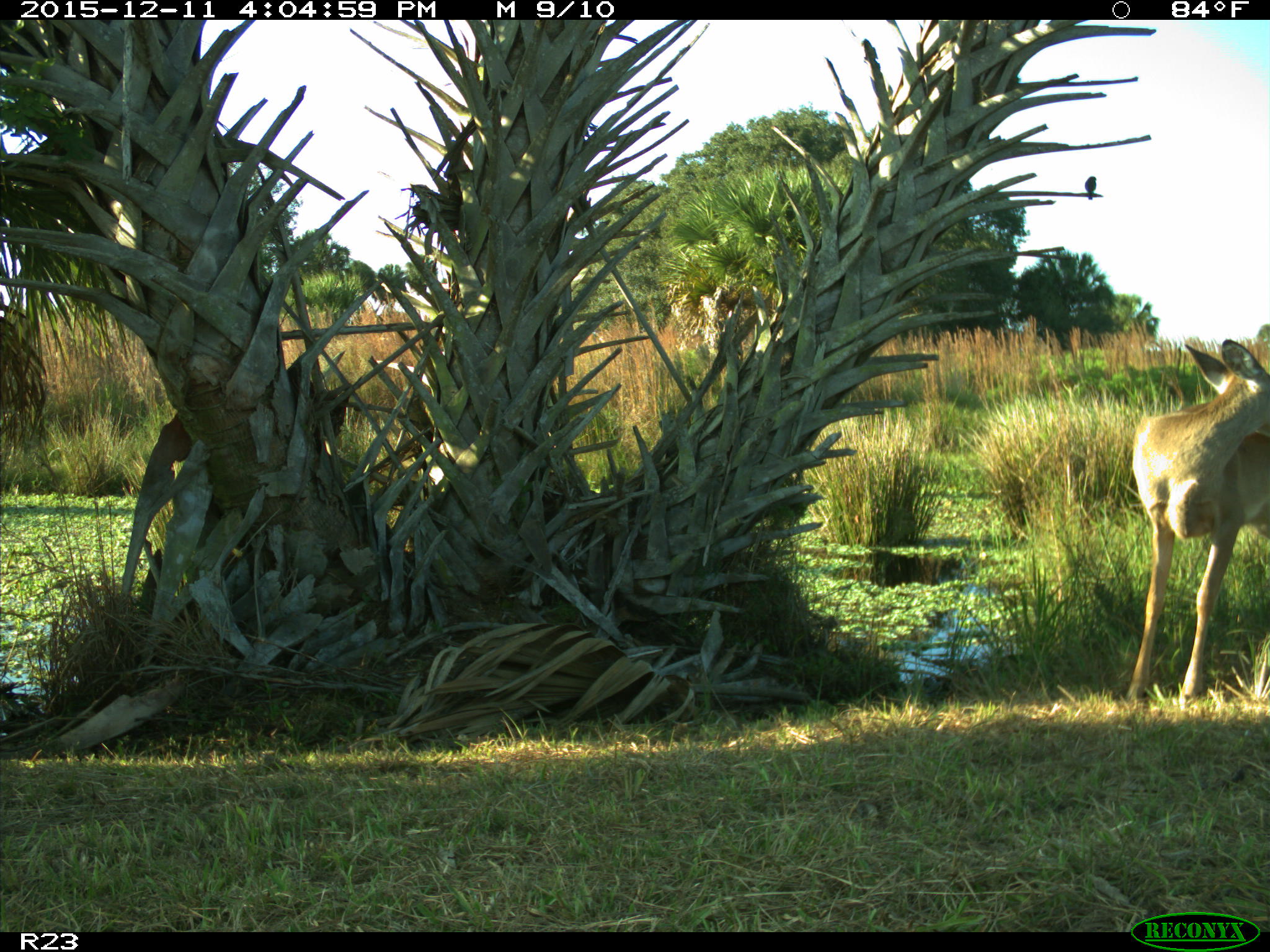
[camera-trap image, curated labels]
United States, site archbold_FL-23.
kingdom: Animalia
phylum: Chordata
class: Mammalia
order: Artiodactyla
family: Cervidae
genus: Odocoileus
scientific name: Odocoileus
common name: deer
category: unidentified deer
Unidentified deer (deer) (Odocoileus).